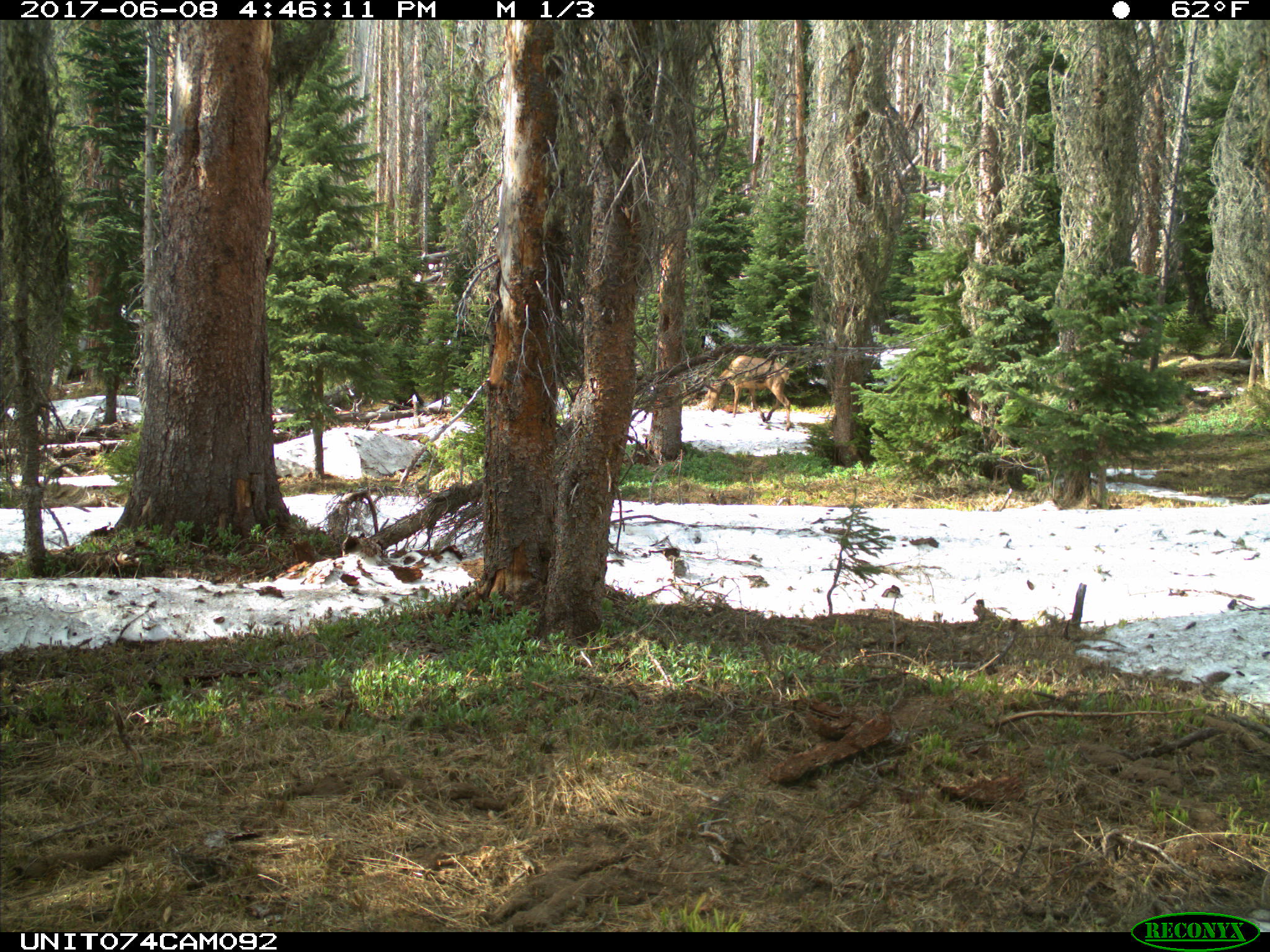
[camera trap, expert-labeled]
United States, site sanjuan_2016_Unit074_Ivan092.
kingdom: Animalia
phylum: Chordata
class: Mammalia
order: Artiodactyla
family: Cervidae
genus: Cervus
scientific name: Cervus elaphus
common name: red deer